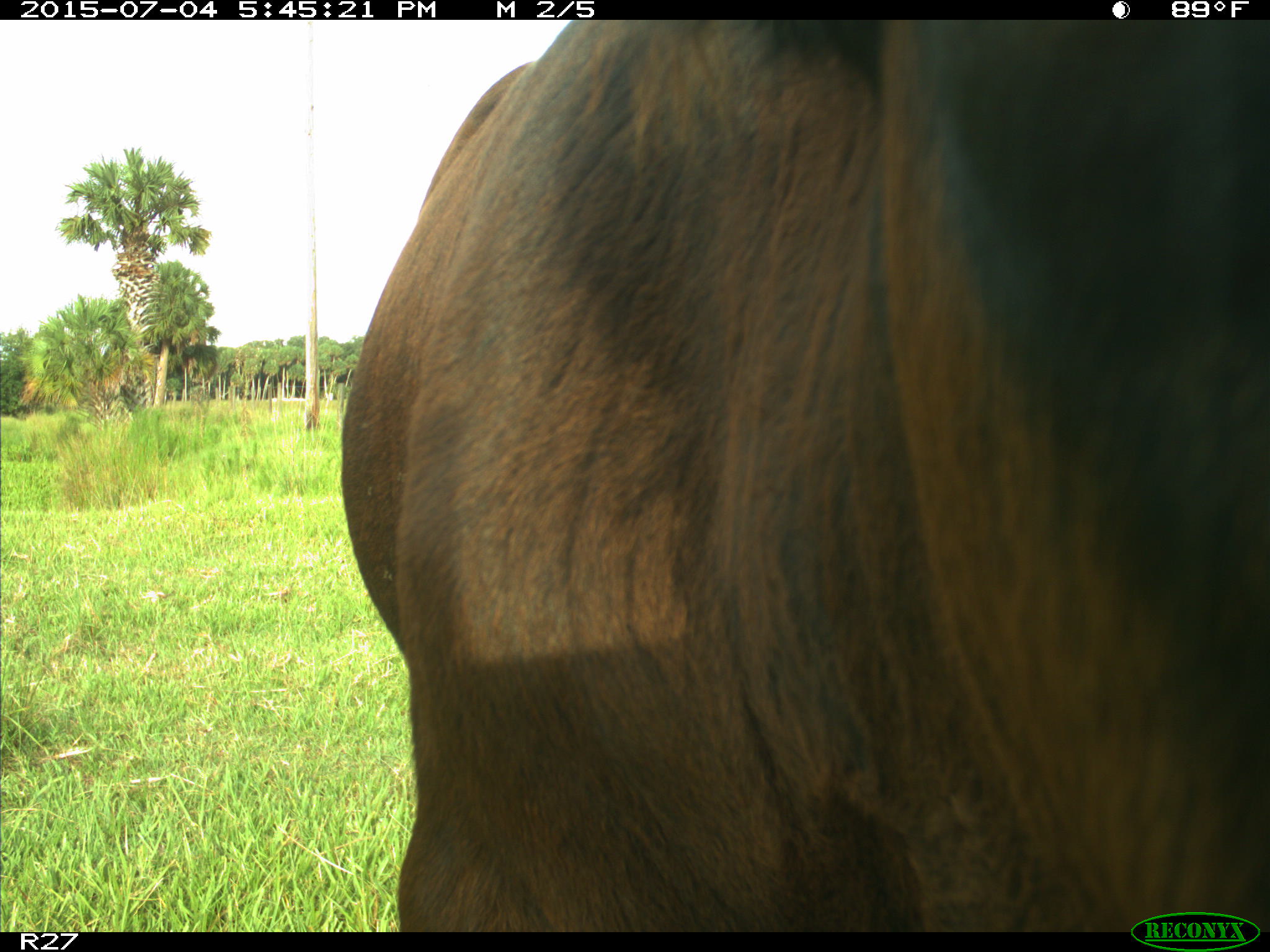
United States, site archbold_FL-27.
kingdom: Animalia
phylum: Chordata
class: Mammalia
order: Artiodactyla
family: Bovidae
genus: Bos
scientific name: Bos taurus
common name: domestic cow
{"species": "Bos taurus (domestic cow)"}